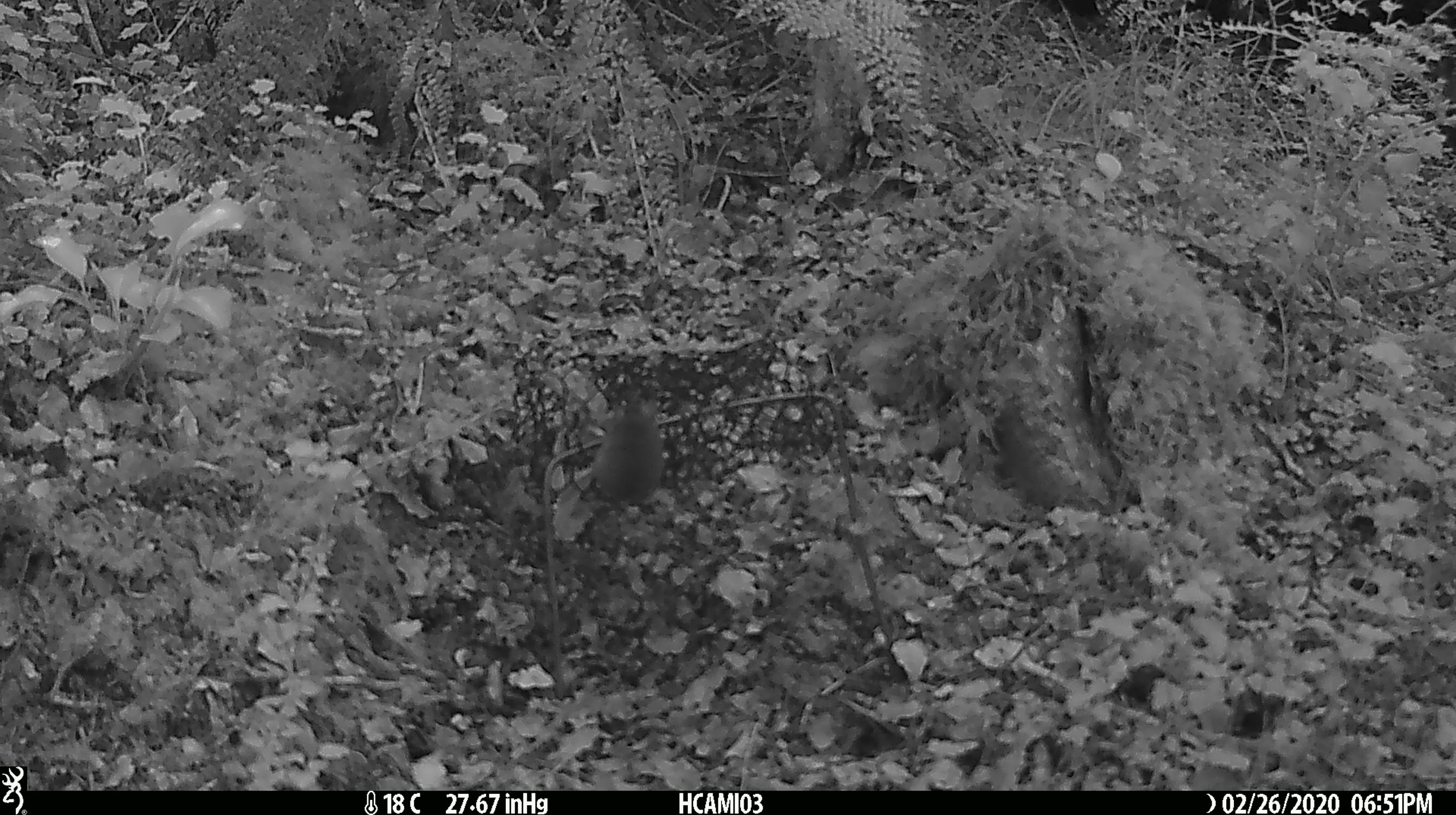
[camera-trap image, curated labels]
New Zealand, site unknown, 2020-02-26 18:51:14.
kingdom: Animalia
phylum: Chordata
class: Mammalia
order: Rodentia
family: Muridae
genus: Mus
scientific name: Mus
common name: mouse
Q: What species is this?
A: Mouse (Mus).